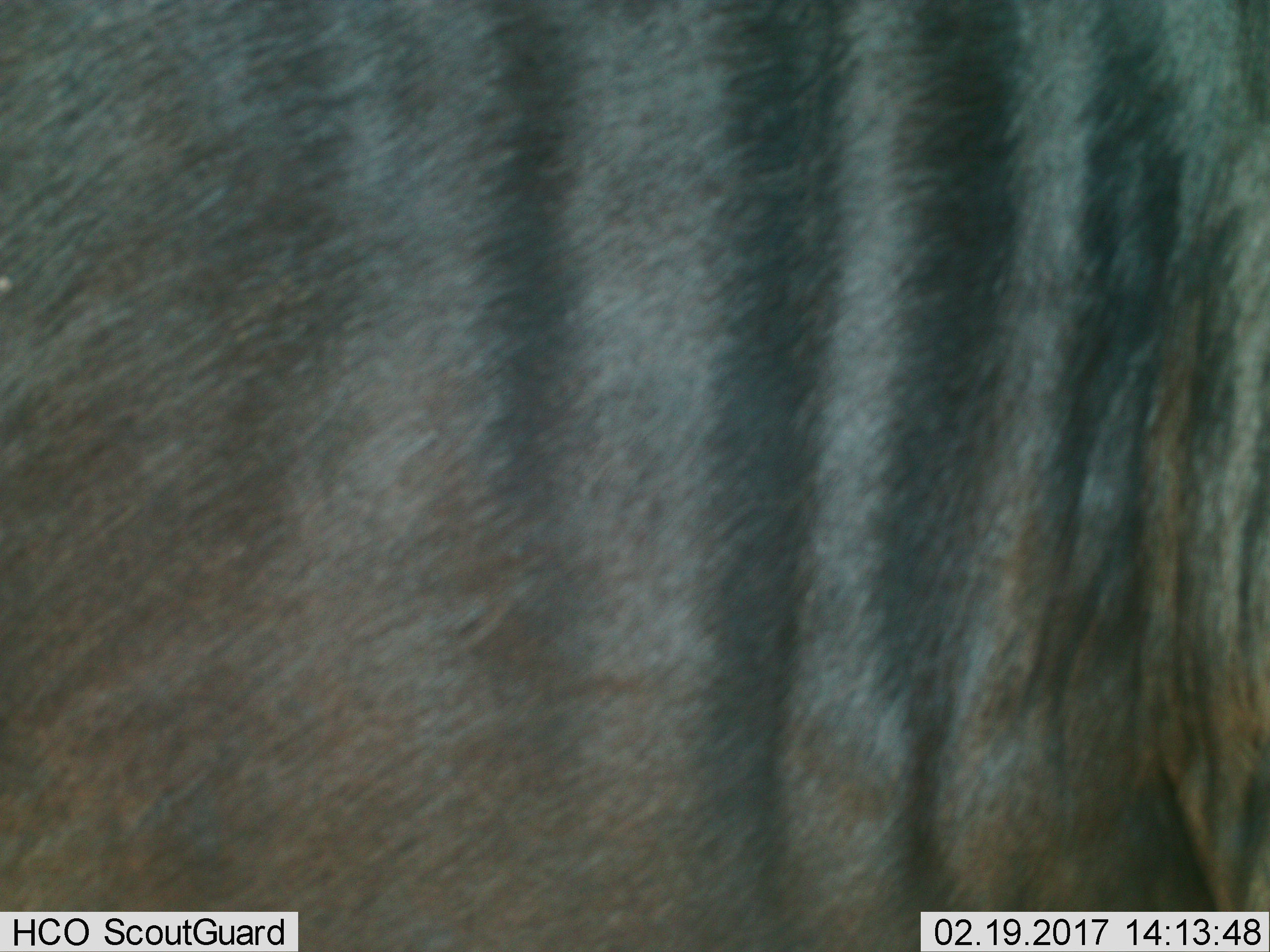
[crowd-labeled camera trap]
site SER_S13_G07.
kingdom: Animalia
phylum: Chordata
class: Mammalia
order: Artiodactyla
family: Bovidae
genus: Connochaetes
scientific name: Connochaetes taurinus taurinus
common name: blue wildebeest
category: wildebeestblue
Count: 1.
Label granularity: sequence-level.